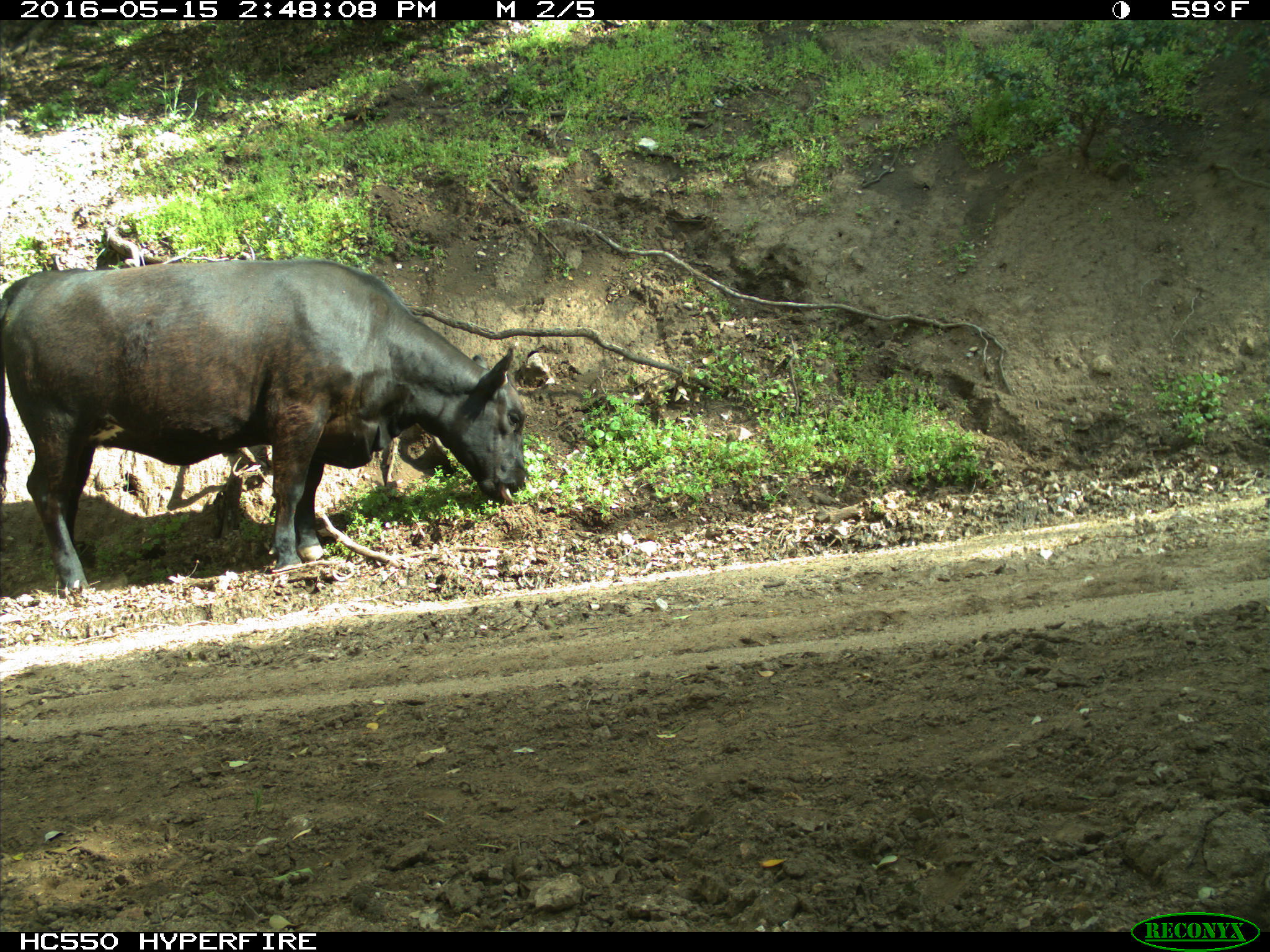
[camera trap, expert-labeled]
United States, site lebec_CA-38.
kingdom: Animalia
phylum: Chordata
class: Mammalia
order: Artiodactyla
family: Bovidae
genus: Bos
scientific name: Bos taurus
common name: domestic cow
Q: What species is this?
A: Bos taurus (domestic cow).